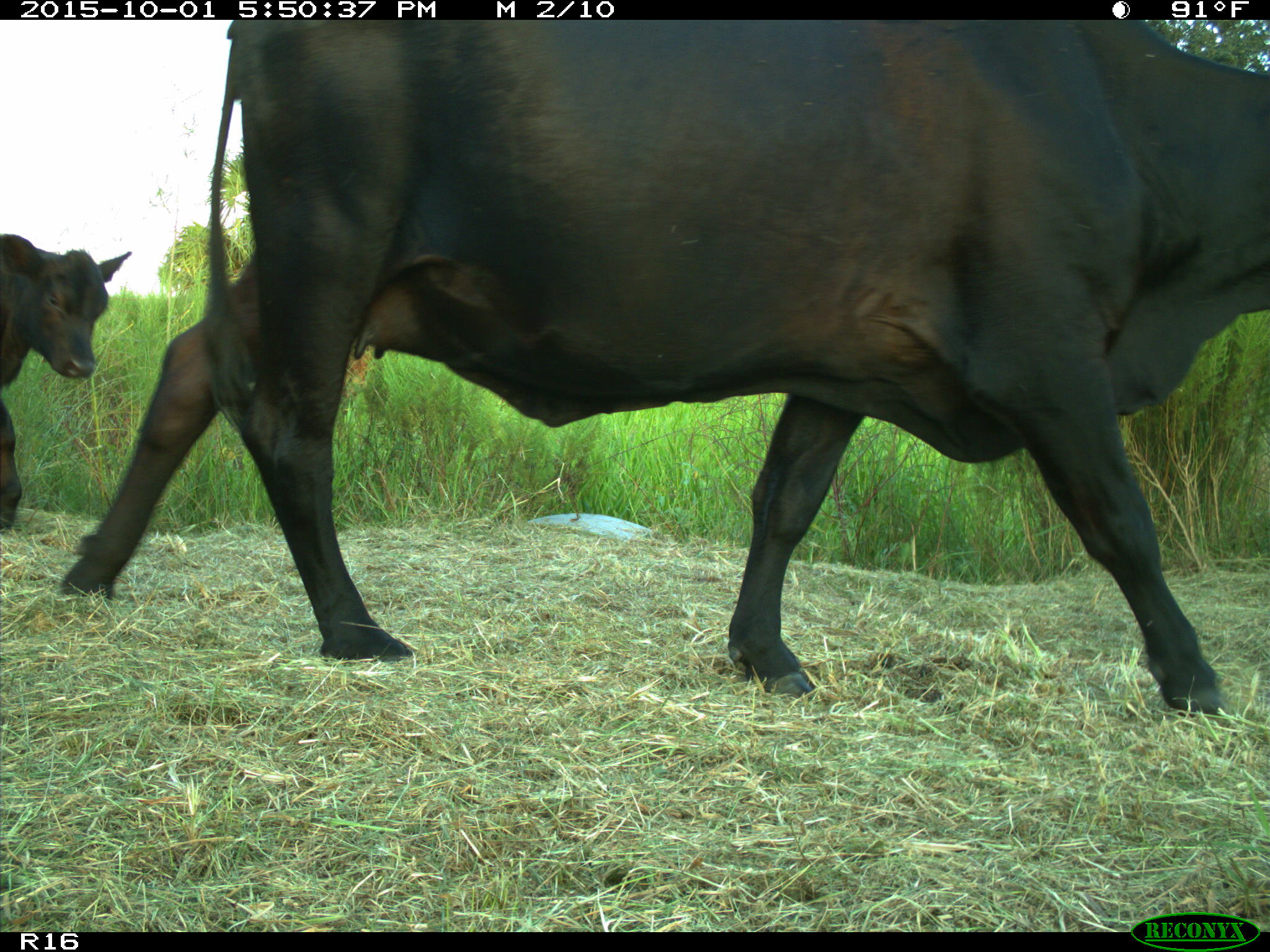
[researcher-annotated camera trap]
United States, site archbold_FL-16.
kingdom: Animalia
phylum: Chordata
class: Mammalia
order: Artiodactyla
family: Bovidae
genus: Bos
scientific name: Bos taurus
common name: domestic cow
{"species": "Bos taurus (domestic cow)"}